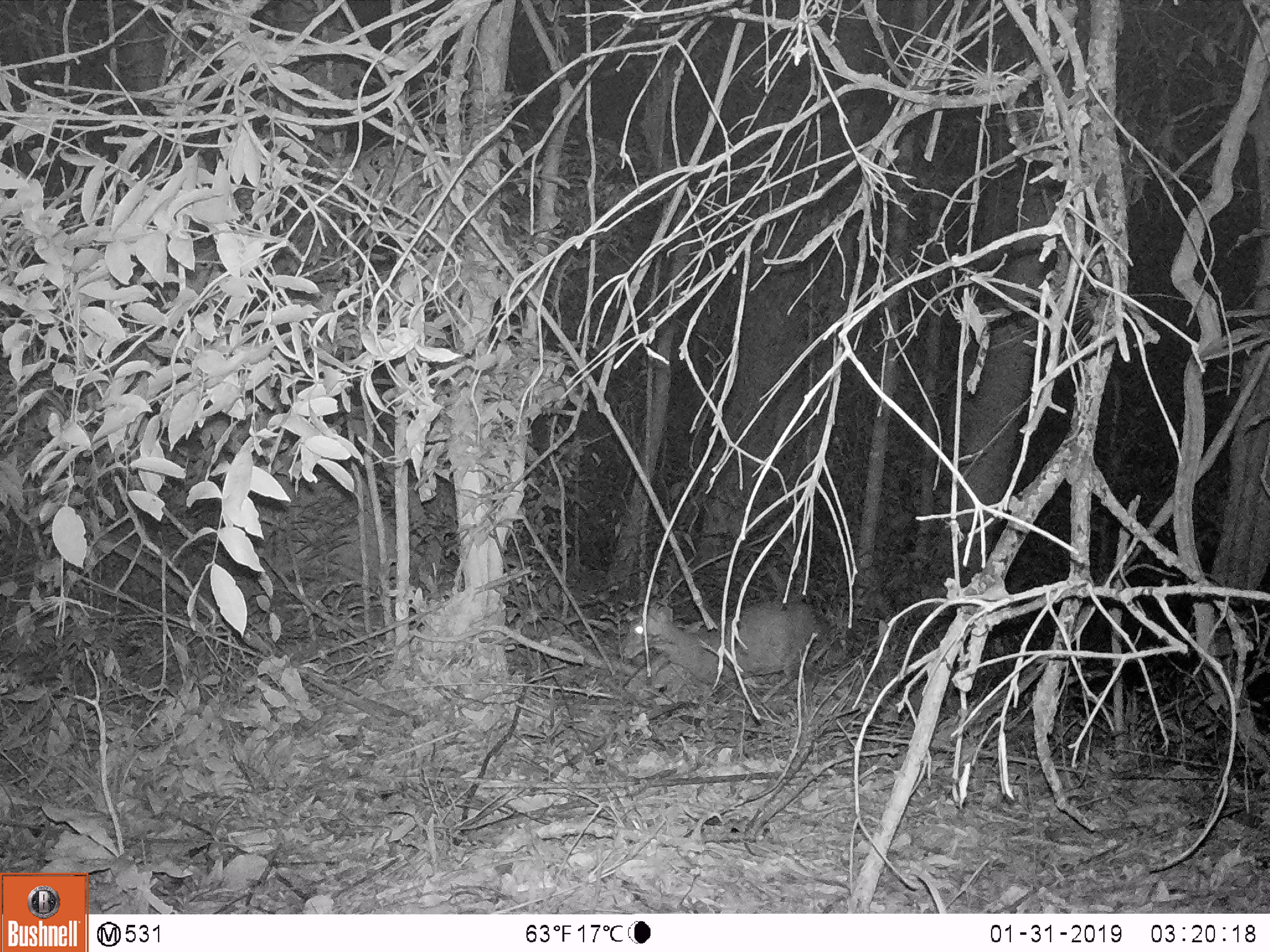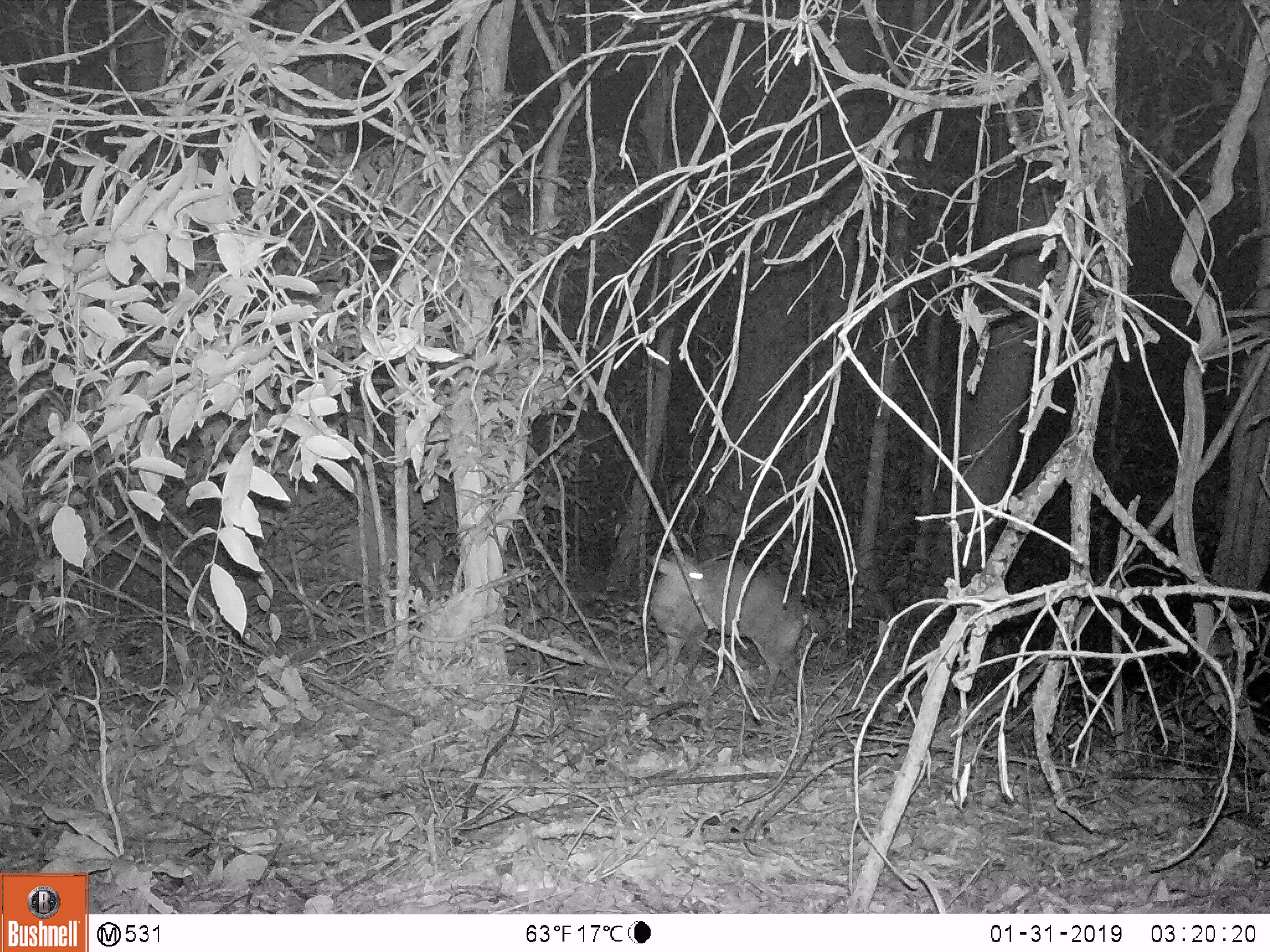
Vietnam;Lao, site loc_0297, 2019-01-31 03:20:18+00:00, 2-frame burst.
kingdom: Animalia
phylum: Chordata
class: Mammalia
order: Artiodactyla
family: Cervidae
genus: Muntiacus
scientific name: Muntiacus rooseveltorum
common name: roosevelt's muntjac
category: roosevelts muntjac group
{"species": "roosevelts muntjac group (roosevelt's muntjac) (Muntiacus rooseveltorum)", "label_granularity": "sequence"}